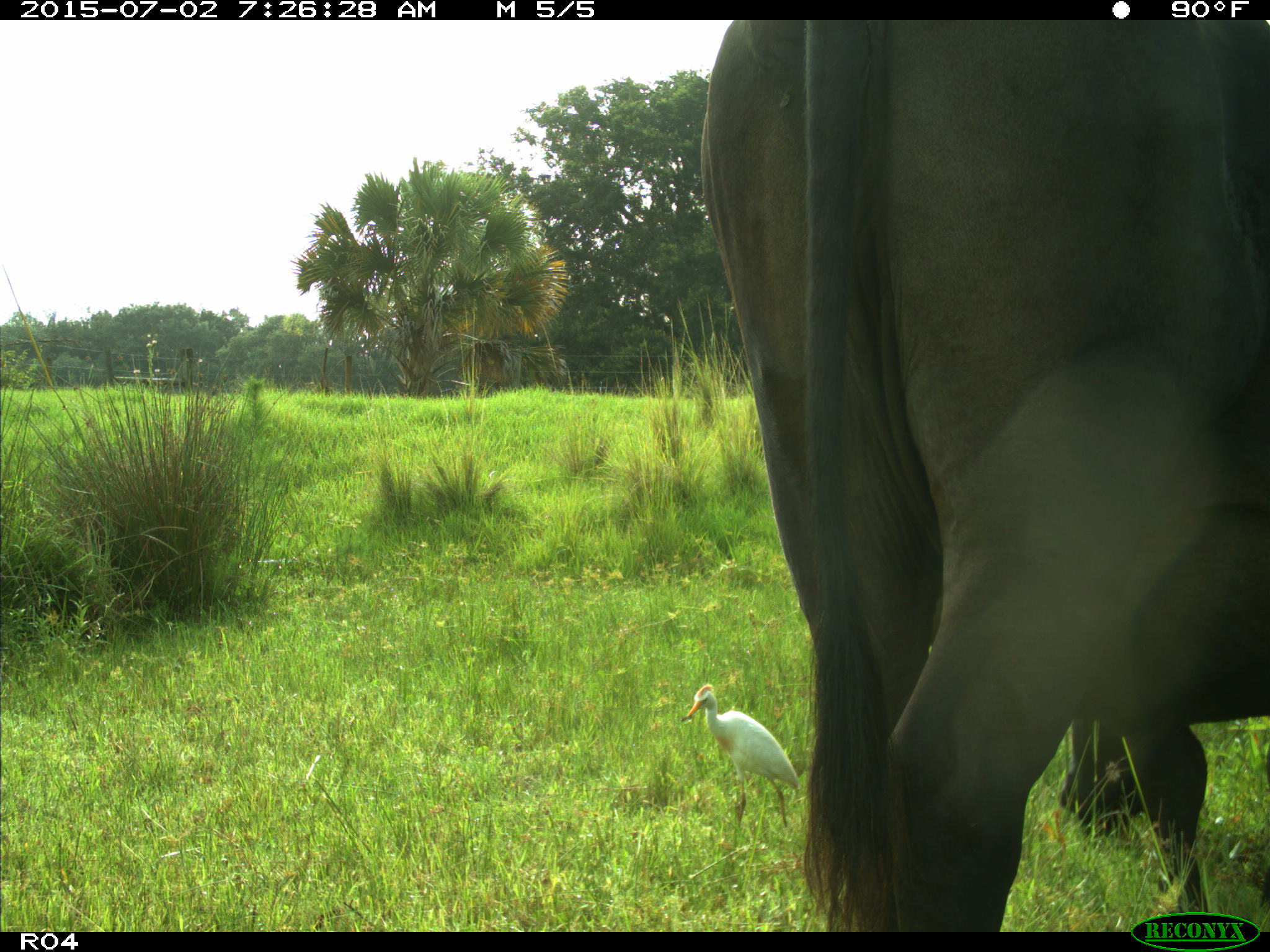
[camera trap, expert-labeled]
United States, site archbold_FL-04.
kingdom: Animalia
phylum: Chordata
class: Mammalia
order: Artiodactyla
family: Bovidae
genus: Bos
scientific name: Bos taurus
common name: domestic cow